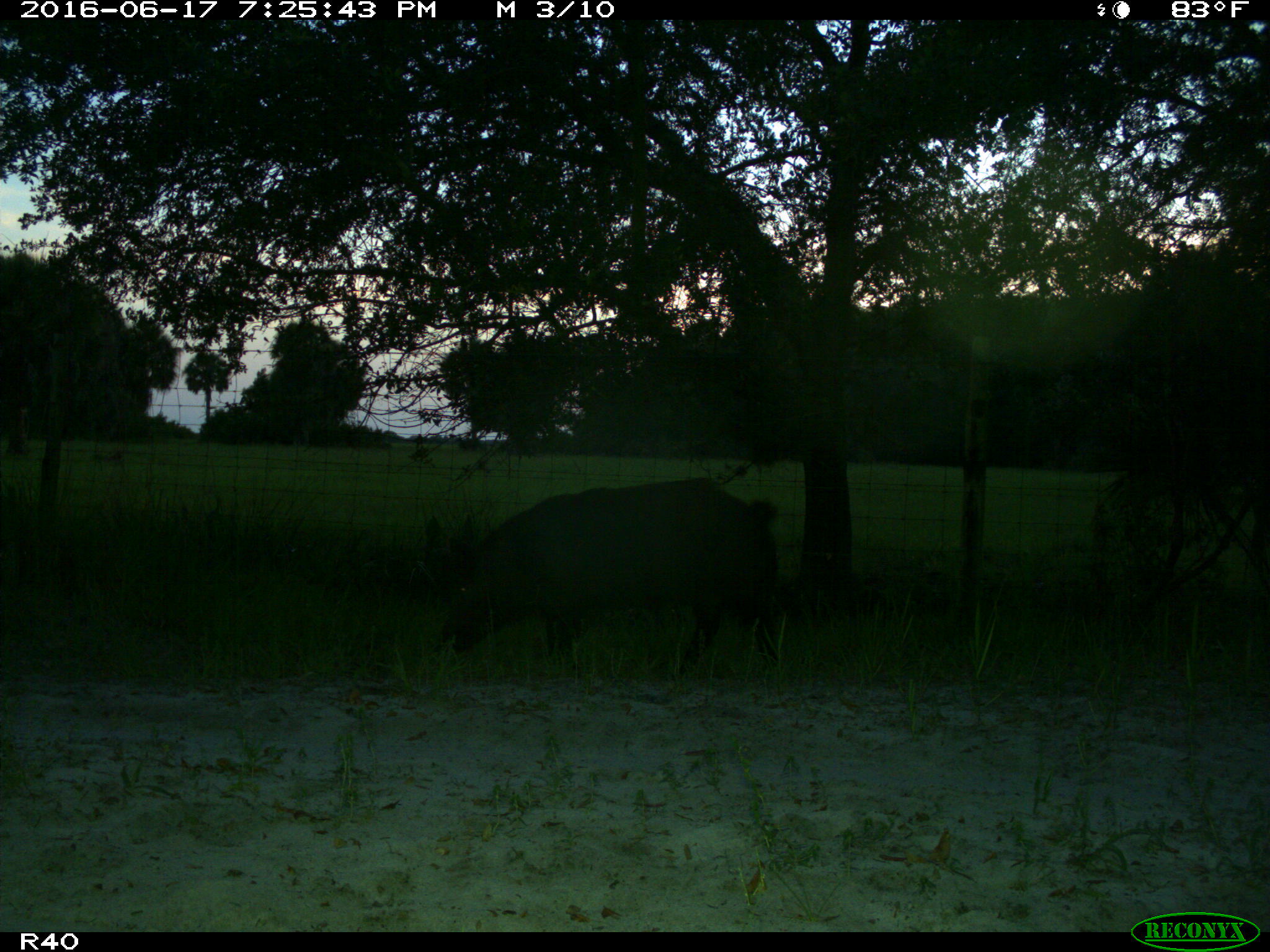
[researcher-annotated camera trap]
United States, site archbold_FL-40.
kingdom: Animalia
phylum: Chordata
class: Mammalia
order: Artiodactyla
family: Suidae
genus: Sus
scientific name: Sus scrofa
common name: wild boar